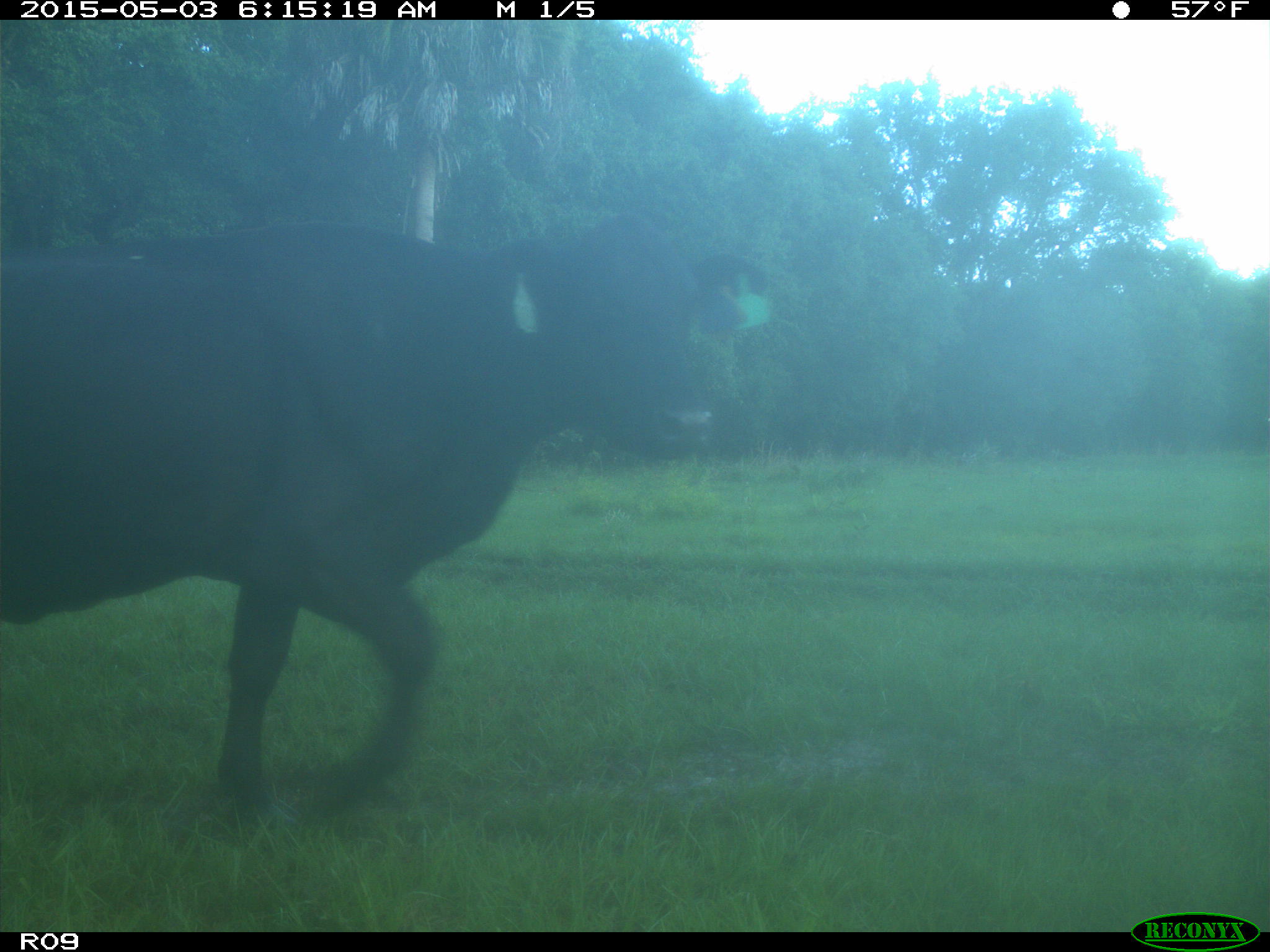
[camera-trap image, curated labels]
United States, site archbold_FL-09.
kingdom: Animalia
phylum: Chordata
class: Mammalia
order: Artiodactyla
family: Bovidae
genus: Bos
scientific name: Bos taurus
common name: domestic cow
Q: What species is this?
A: Bos taurus (domestic cow).